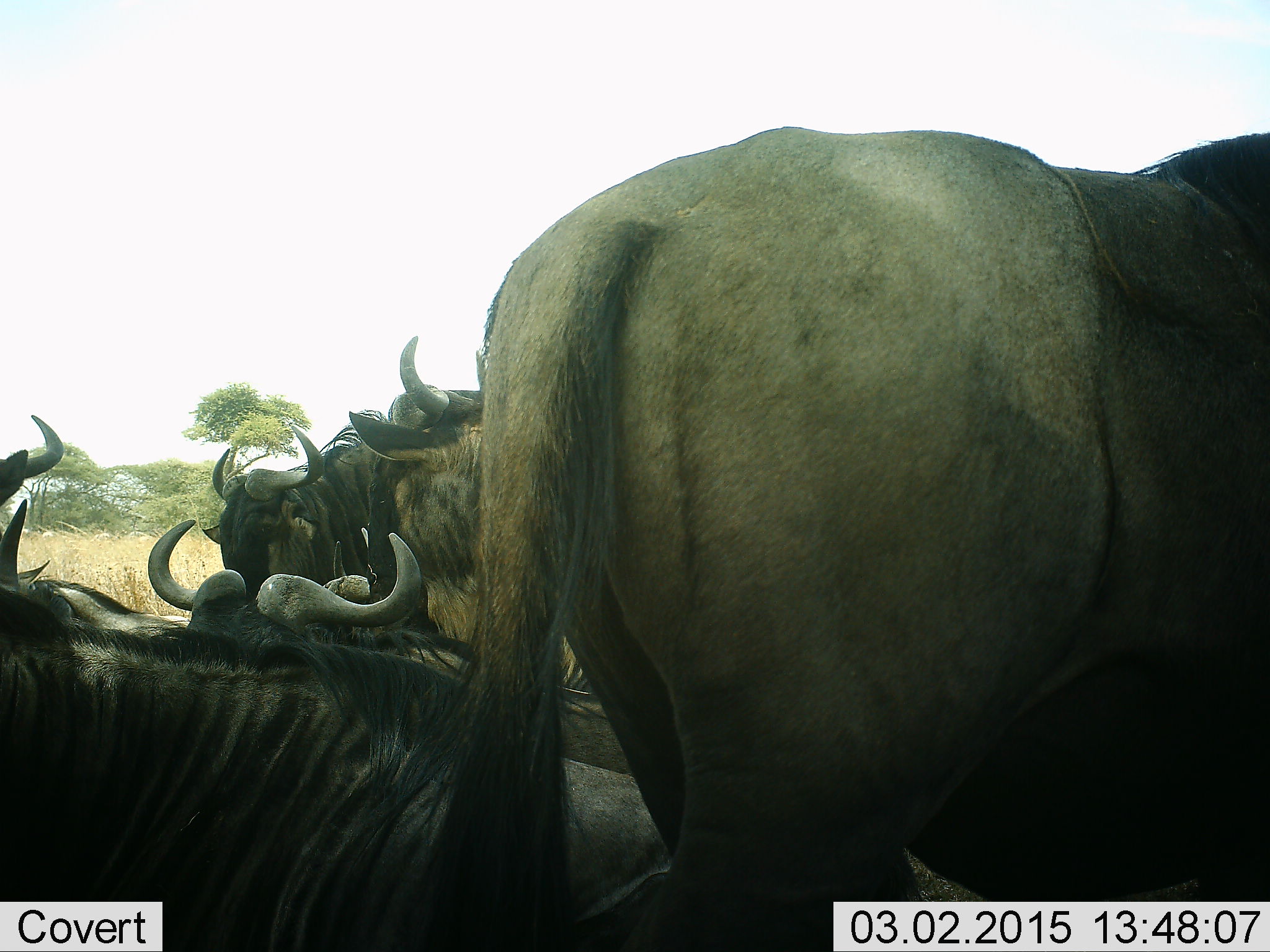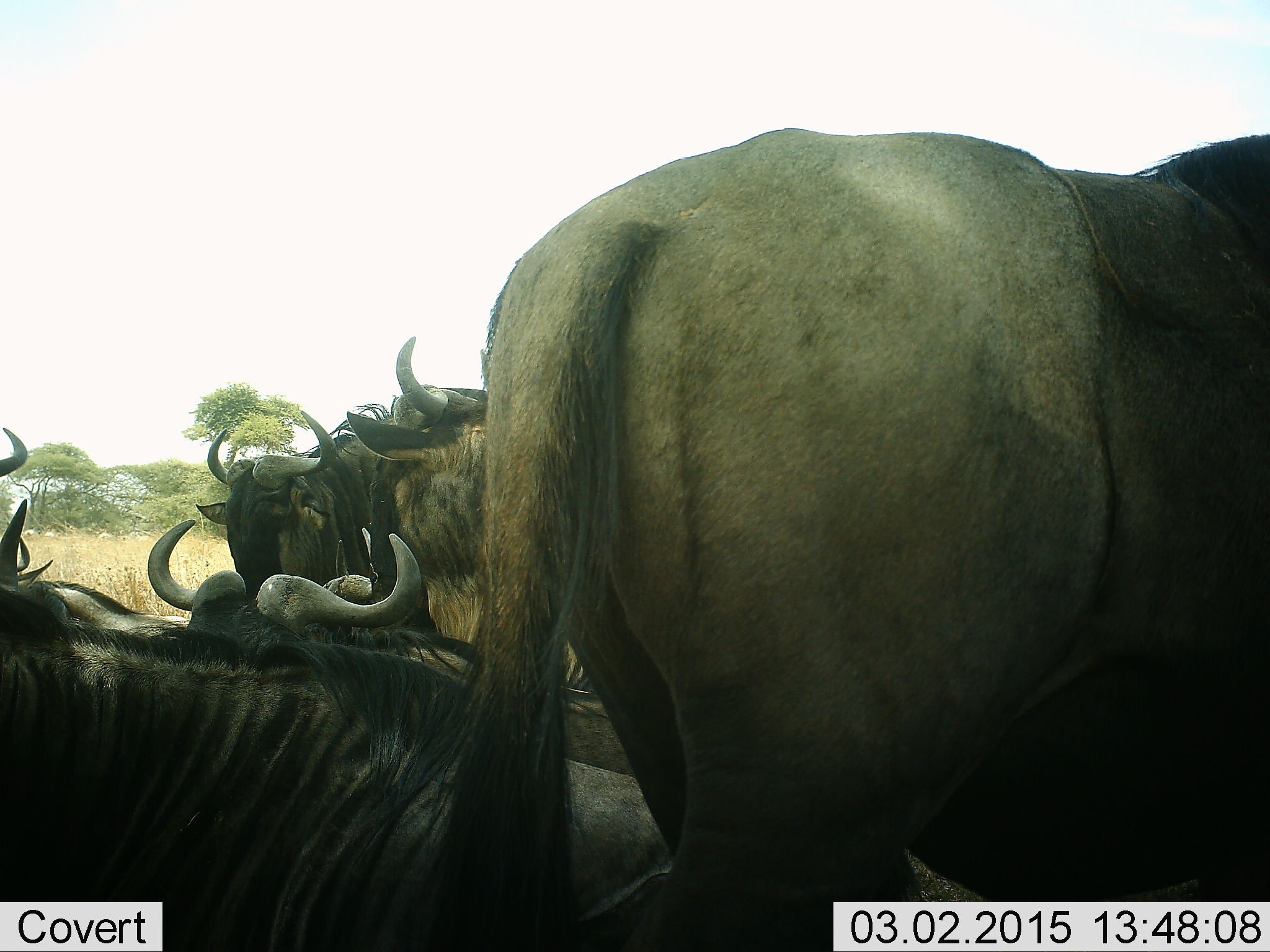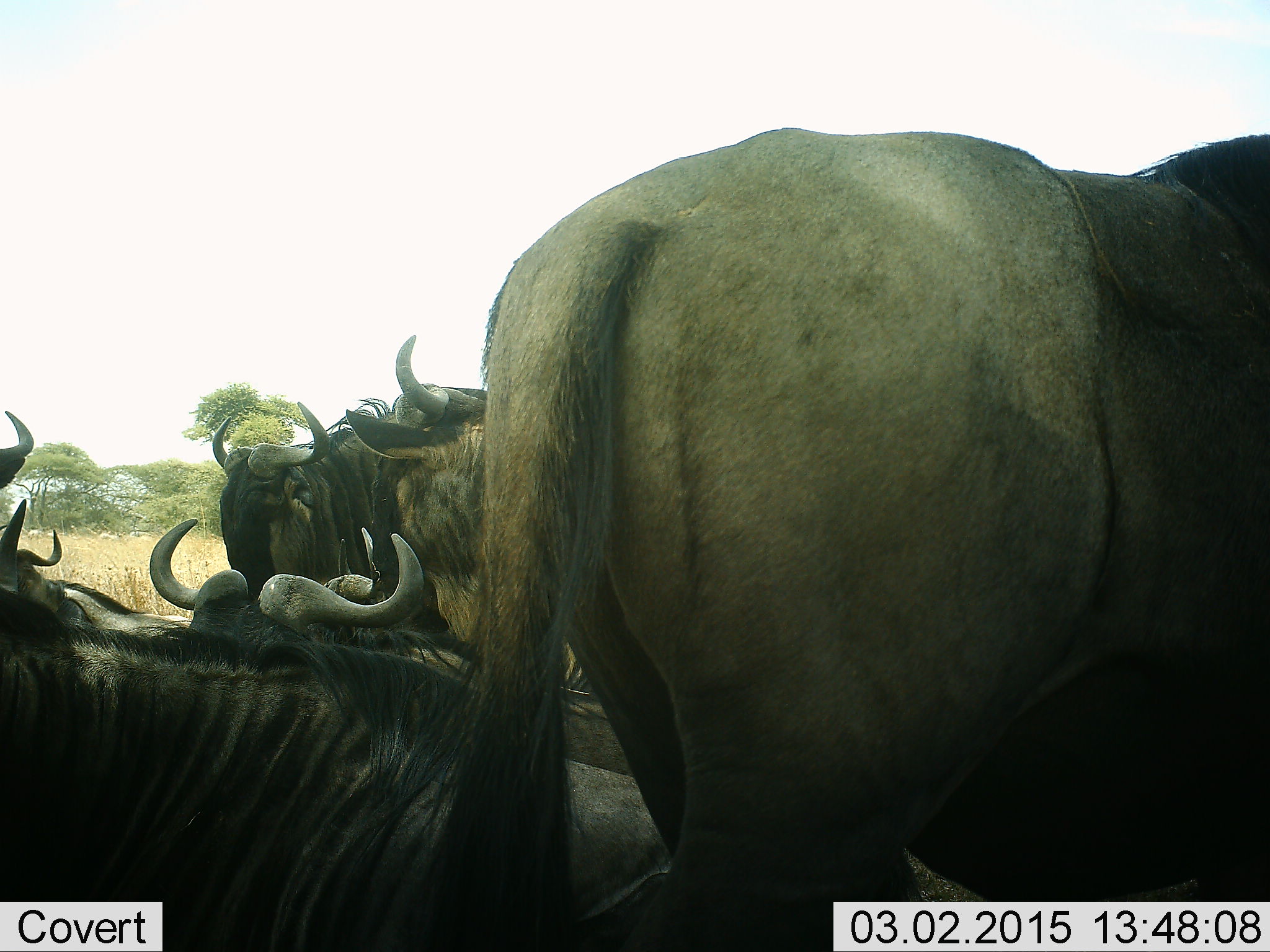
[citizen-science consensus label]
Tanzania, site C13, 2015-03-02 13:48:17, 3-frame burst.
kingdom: Animalia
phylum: Chordata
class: Mammalia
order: Artiodactyla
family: Bovidae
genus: Connochaetes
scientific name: Connochaetes taurinus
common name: blue wildebeest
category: wildebeest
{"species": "wildebeest (blue wildebeest) (Connochaetes taurinus)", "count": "6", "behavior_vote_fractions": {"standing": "80%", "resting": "90%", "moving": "0%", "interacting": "20%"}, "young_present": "0%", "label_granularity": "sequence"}